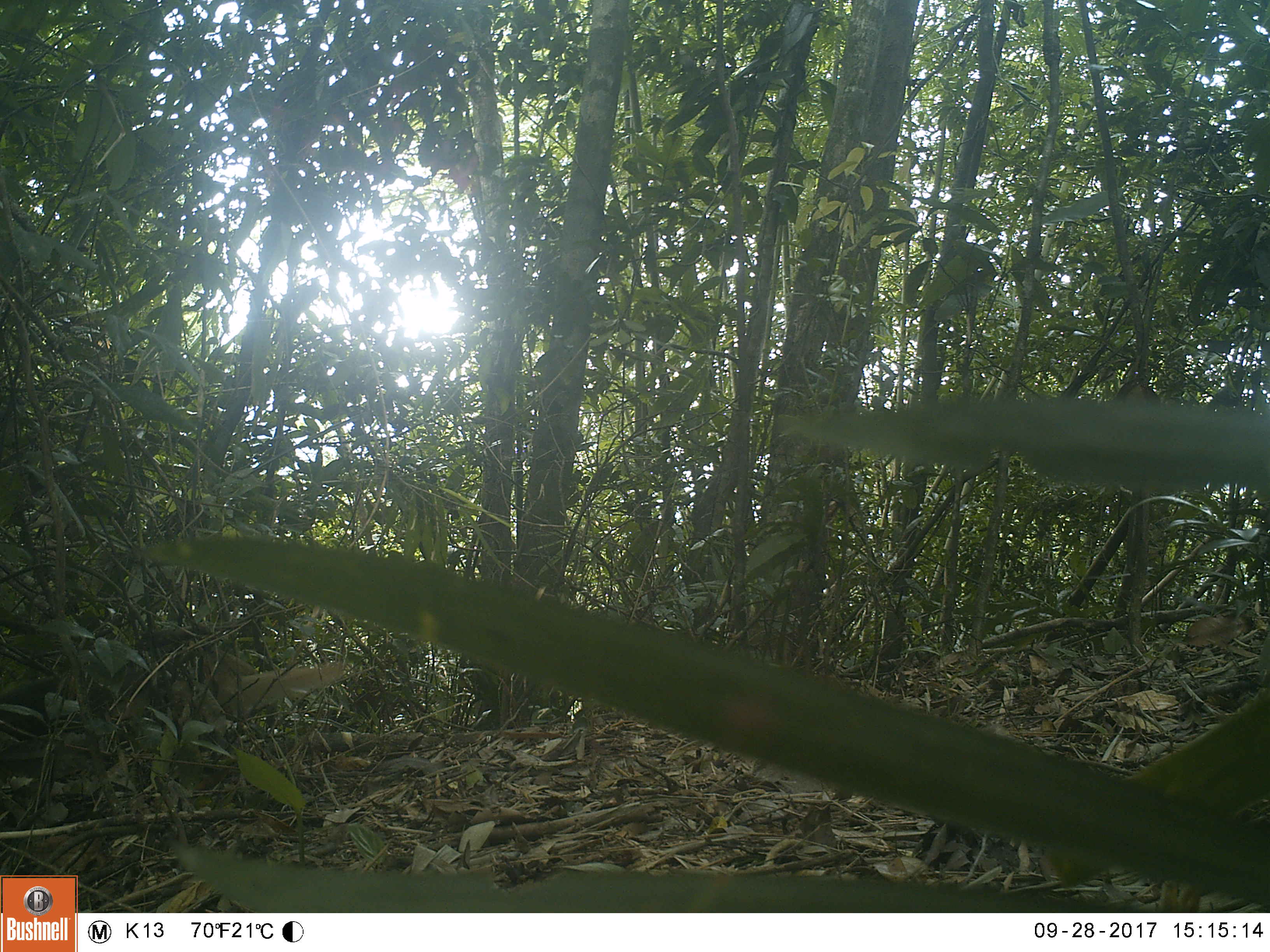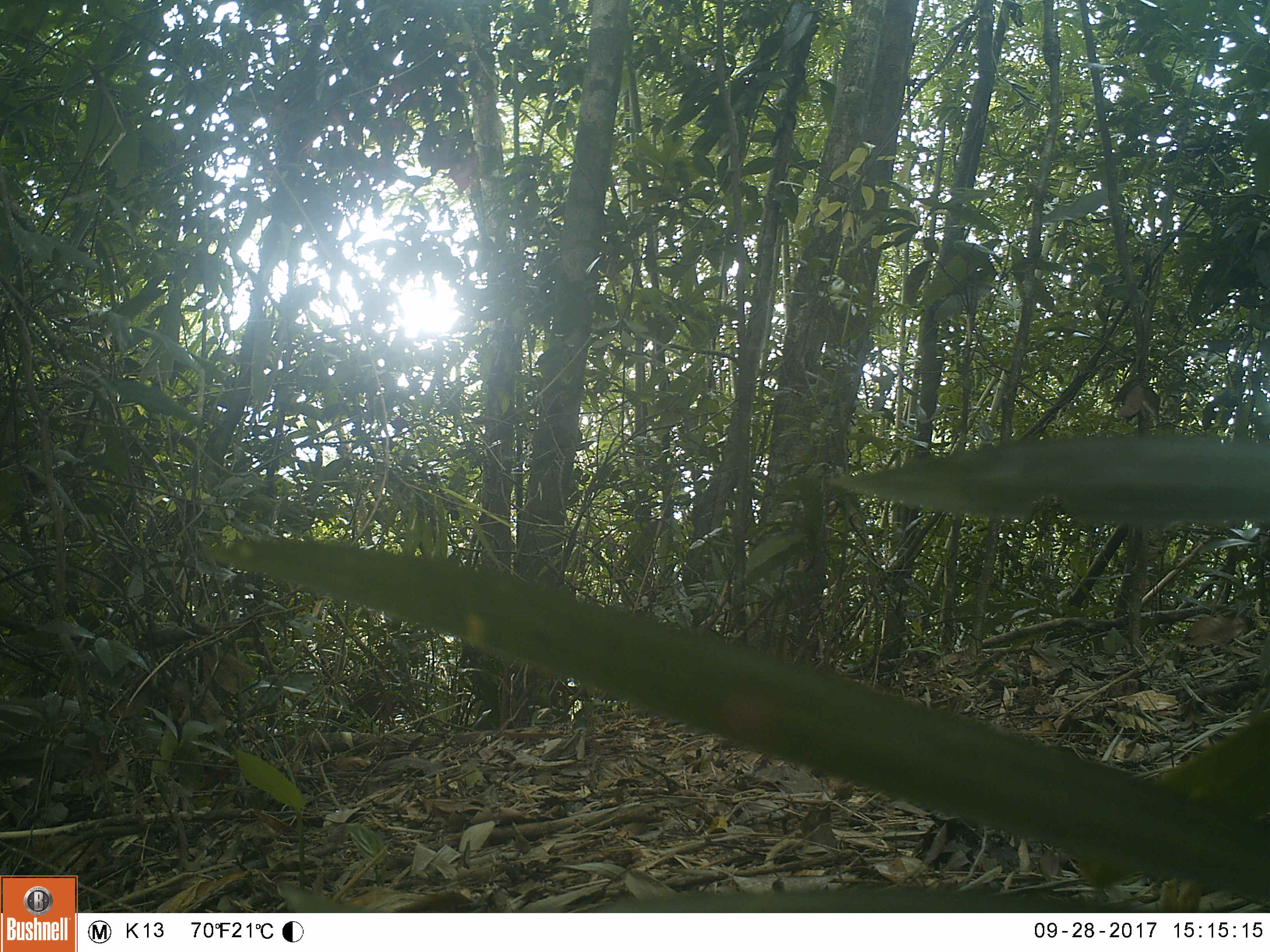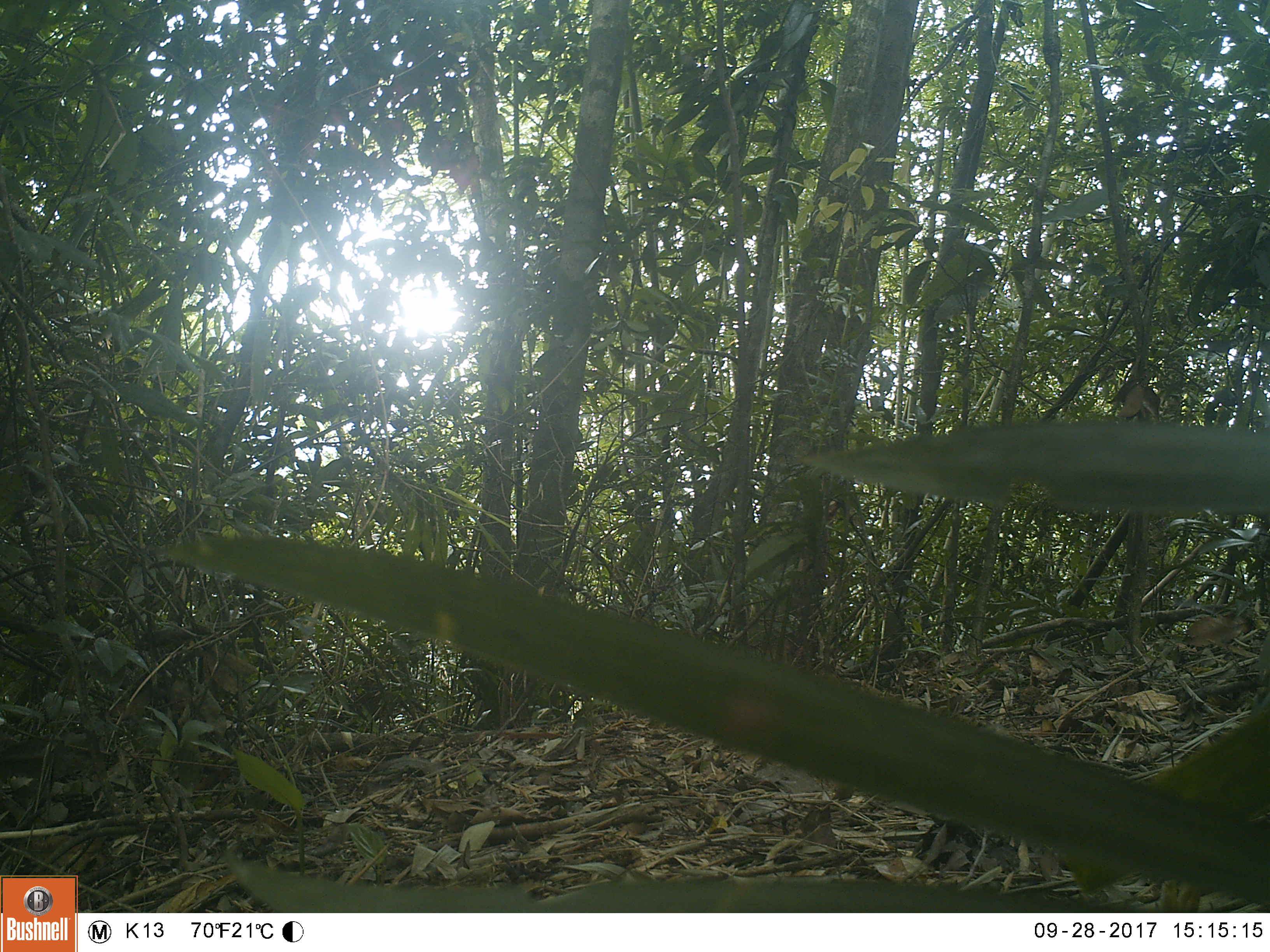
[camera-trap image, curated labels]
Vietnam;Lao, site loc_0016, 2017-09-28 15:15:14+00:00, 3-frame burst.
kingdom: Animalia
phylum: Chordata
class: Mammalia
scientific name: Mammalia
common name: mammal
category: unidentified mammal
Unidentified mammal (mammal) (Mammalia). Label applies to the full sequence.